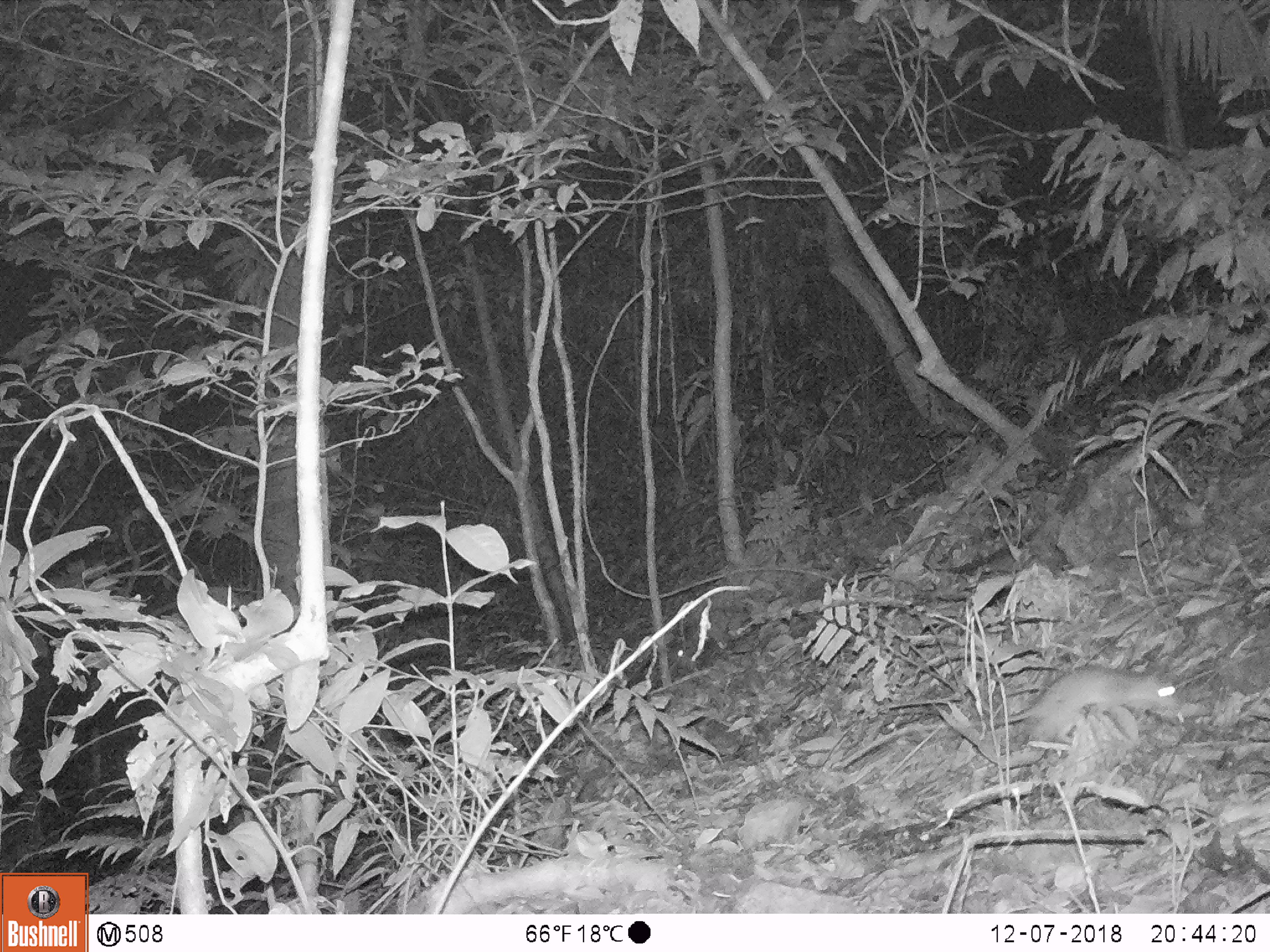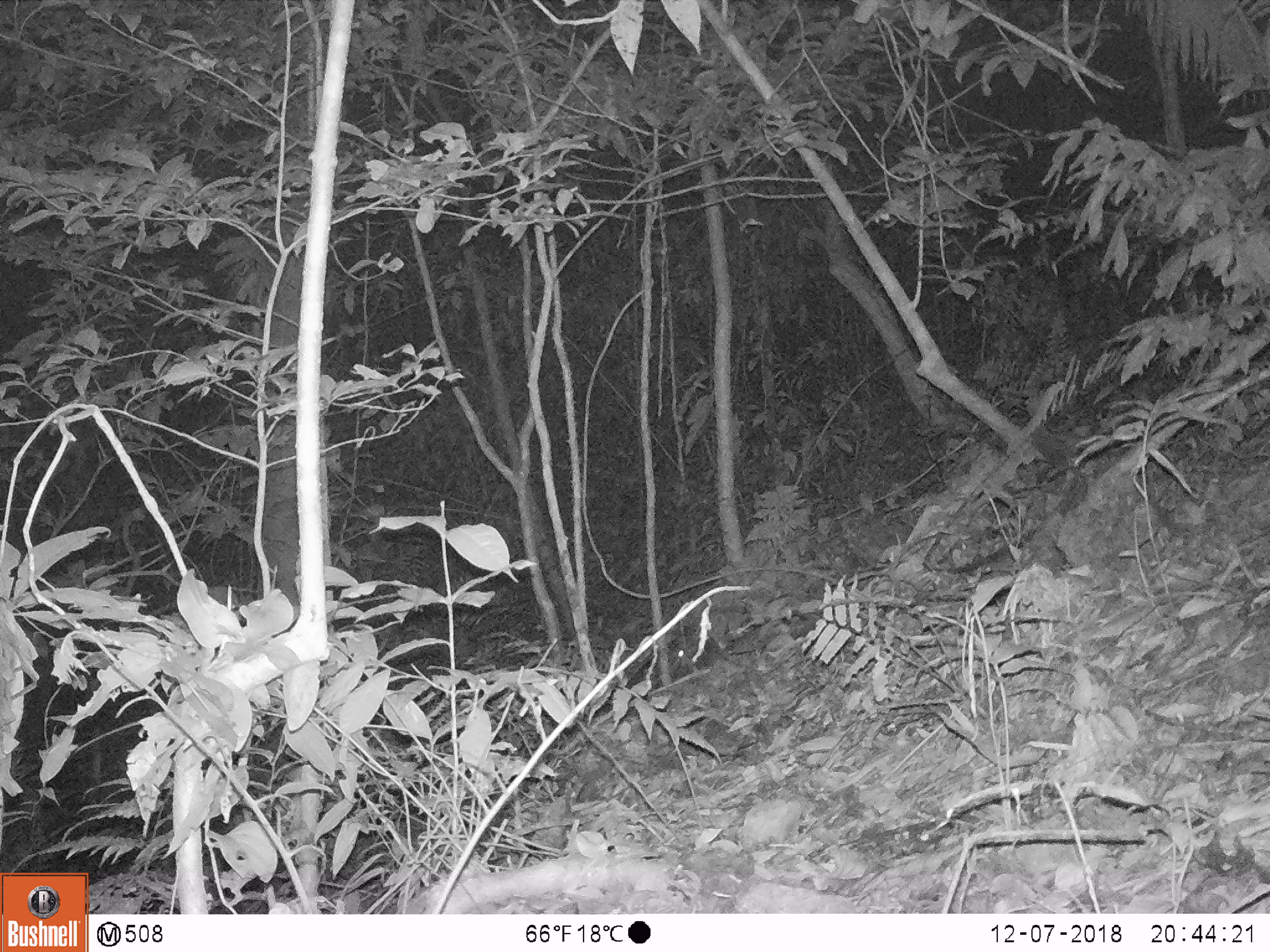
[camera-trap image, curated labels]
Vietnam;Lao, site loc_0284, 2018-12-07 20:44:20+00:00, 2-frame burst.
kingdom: Animalia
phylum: Chordata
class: Mammalia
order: Rodentia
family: Muridae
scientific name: Muridae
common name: old-world mice and rats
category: unidentified murid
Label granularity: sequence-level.